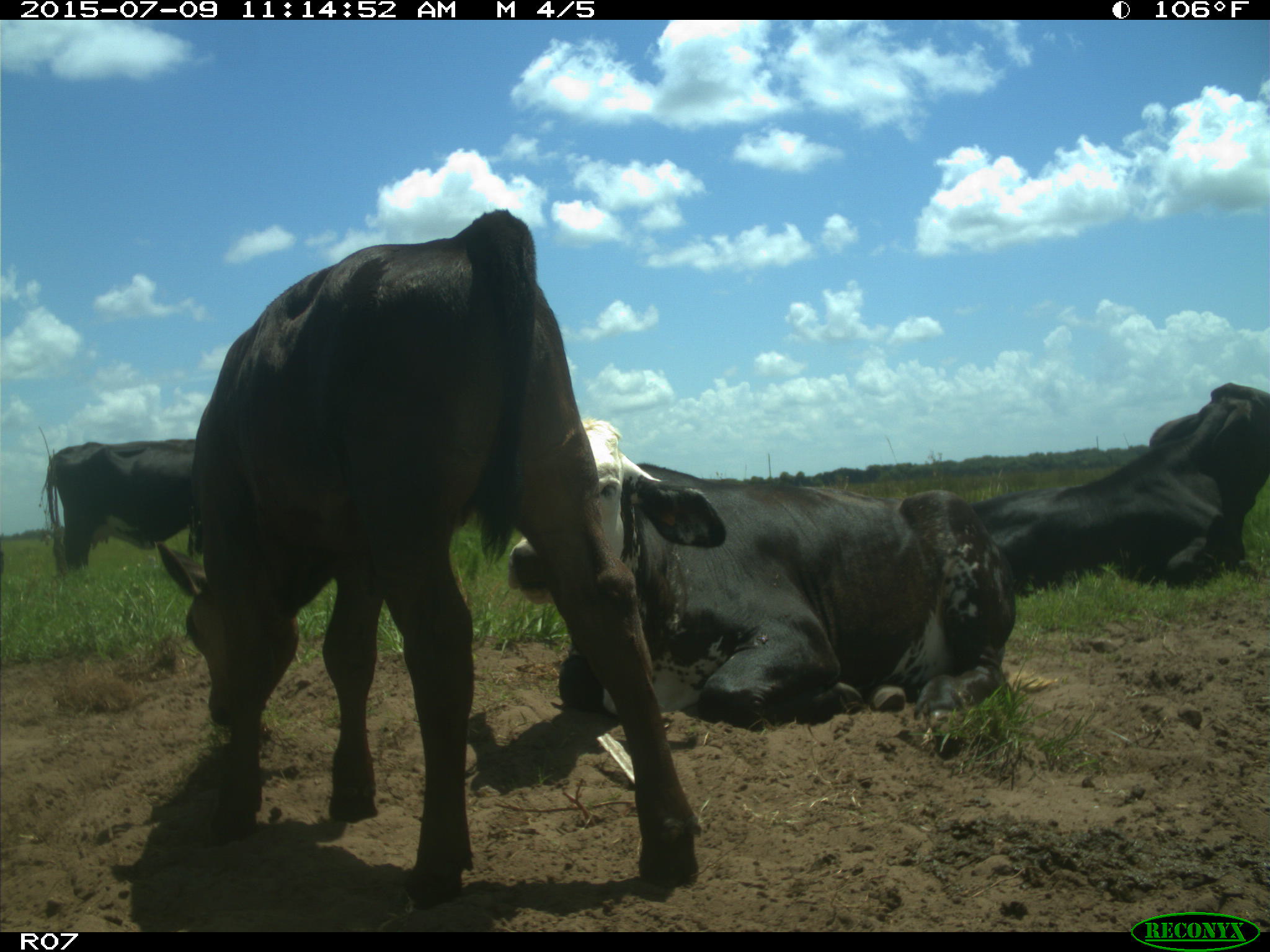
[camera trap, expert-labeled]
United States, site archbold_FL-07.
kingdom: Animalia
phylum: Chordata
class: Mammalia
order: Artiodactyla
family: Bovidae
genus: Bos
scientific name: Bos taurus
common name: domestic cow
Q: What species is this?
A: Bos taurus (domestic cow).